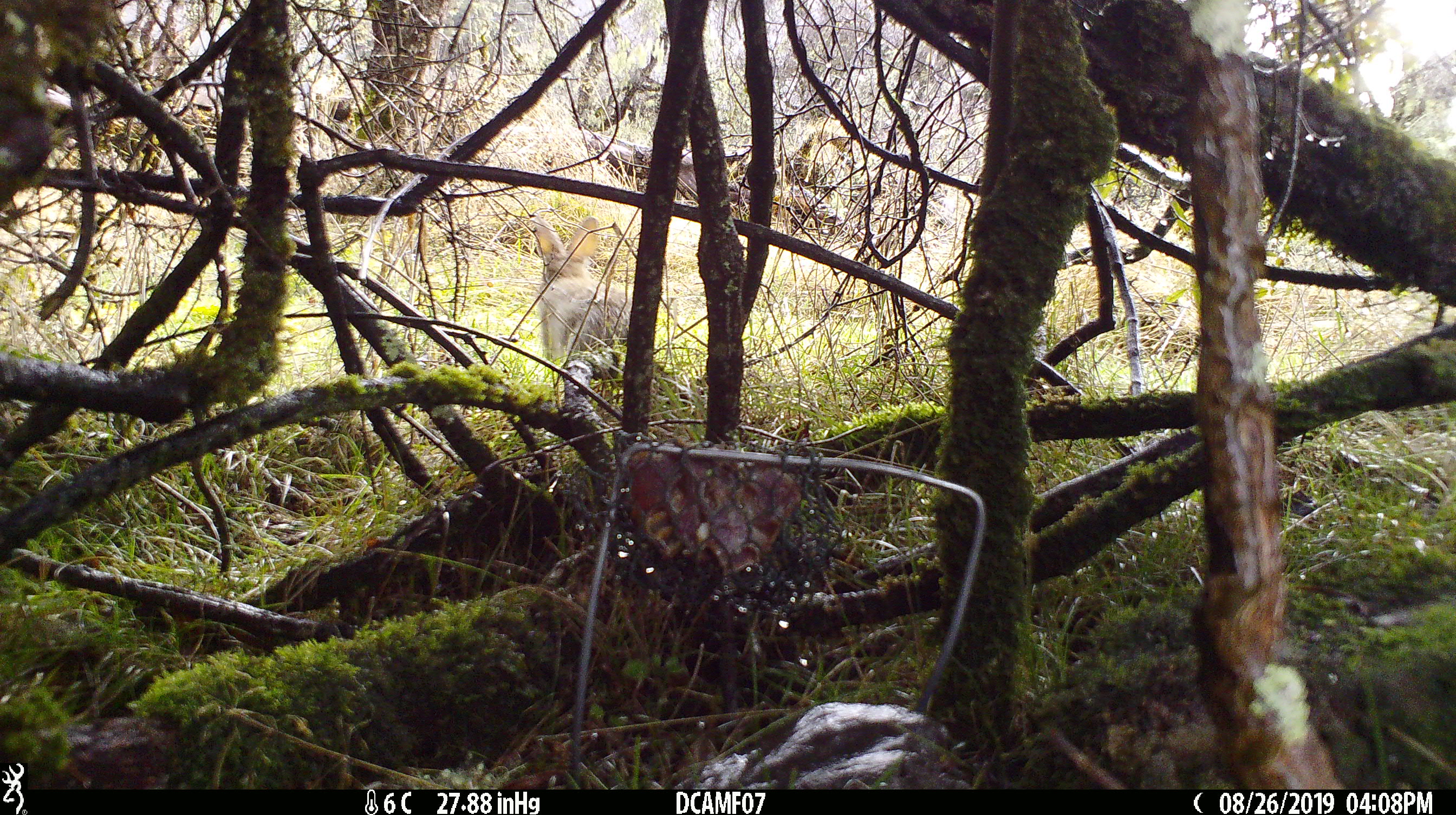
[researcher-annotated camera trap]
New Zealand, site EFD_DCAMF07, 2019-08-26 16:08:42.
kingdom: Animalia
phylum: Chordata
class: Mammalia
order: Lagomorpha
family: Leporidae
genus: Oryctolagus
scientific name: Oryctolagus cuniculus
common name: european rabbit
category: rabbit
Rabbit (european rabbit) (Oryctolagus cuniculus).